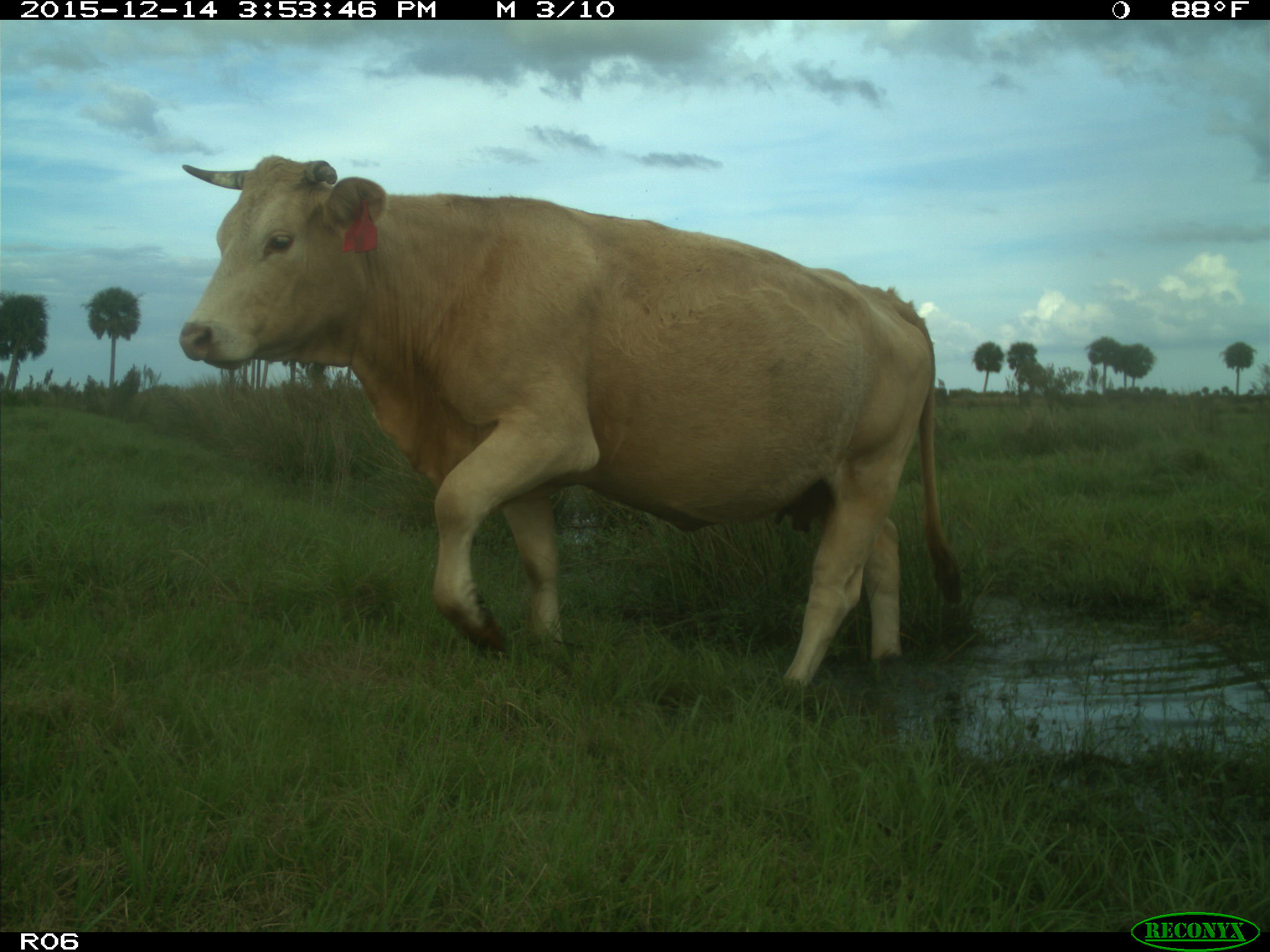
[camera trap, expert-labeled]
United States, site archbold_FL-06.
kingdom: Animalia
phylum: Chordata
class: Mammalia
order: Artiodactyla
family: Bovidae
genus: Bos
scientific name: Bos taurus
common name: domestic cow